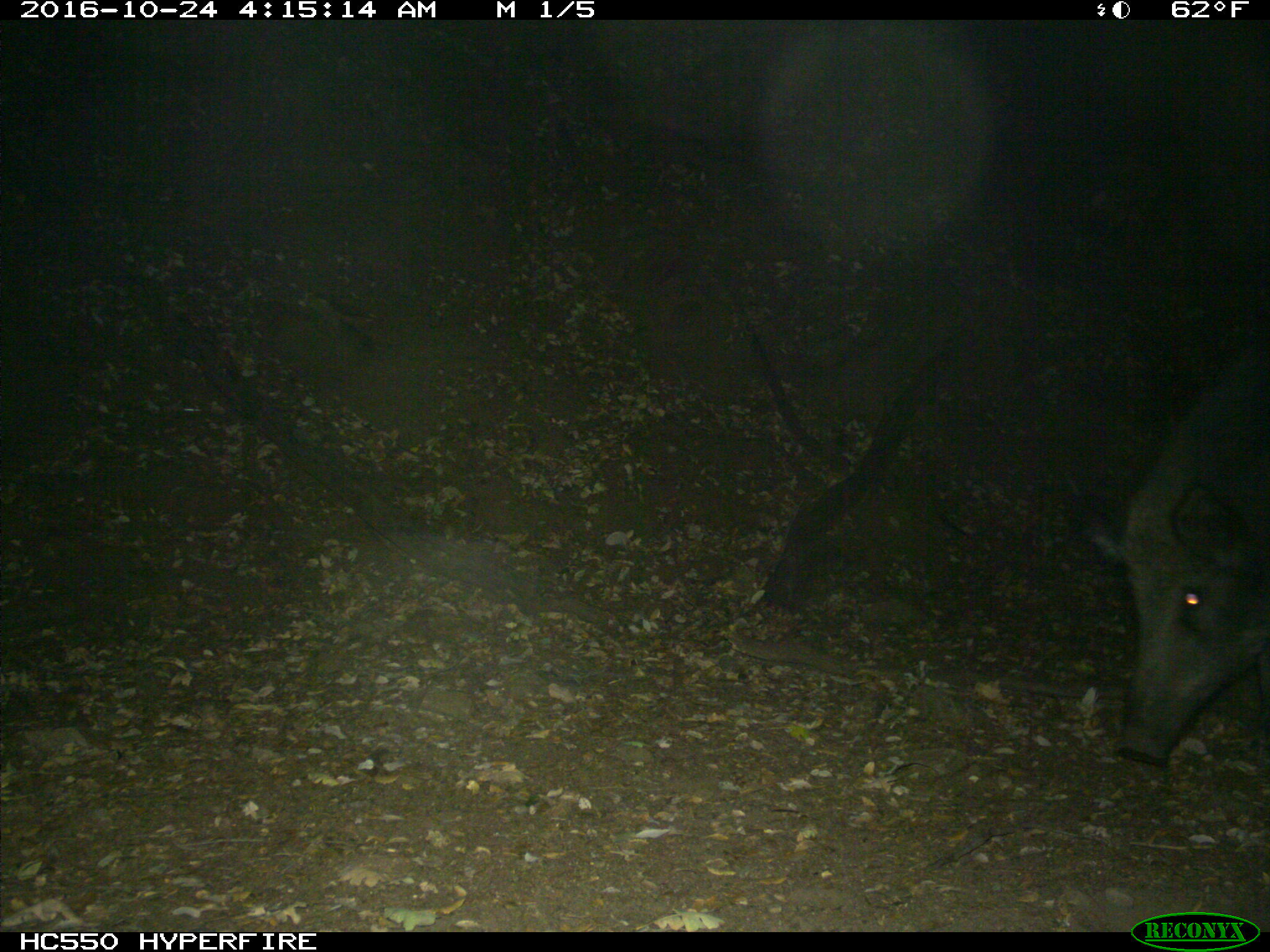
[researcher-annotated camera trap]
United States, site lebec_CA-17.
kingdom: Animalia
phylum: Chordata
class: Mammalia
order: Artiodactyla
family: Suidae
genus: Sus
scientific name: Sus scrofa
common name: wild boar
Sus scrofa (wild boar).